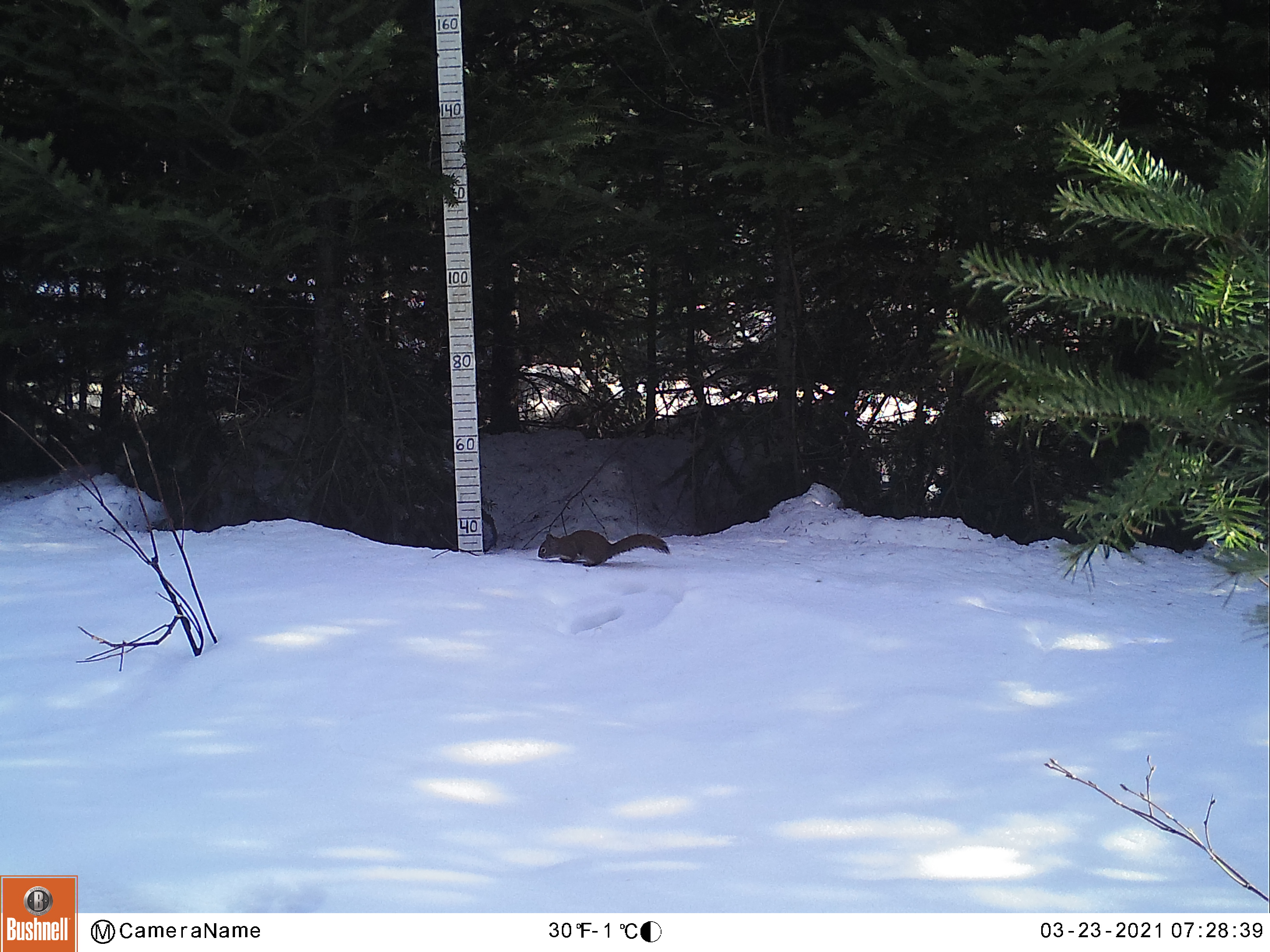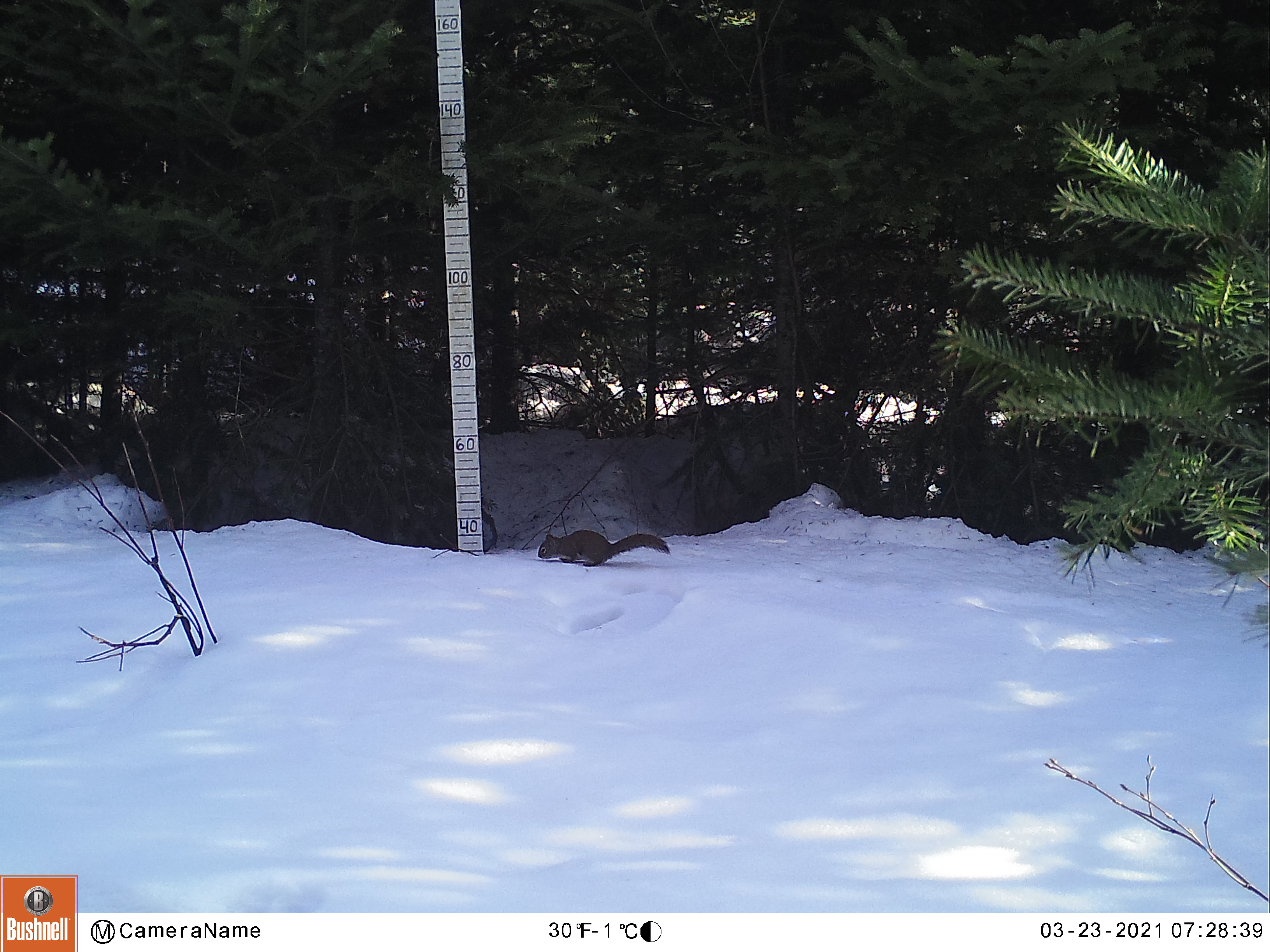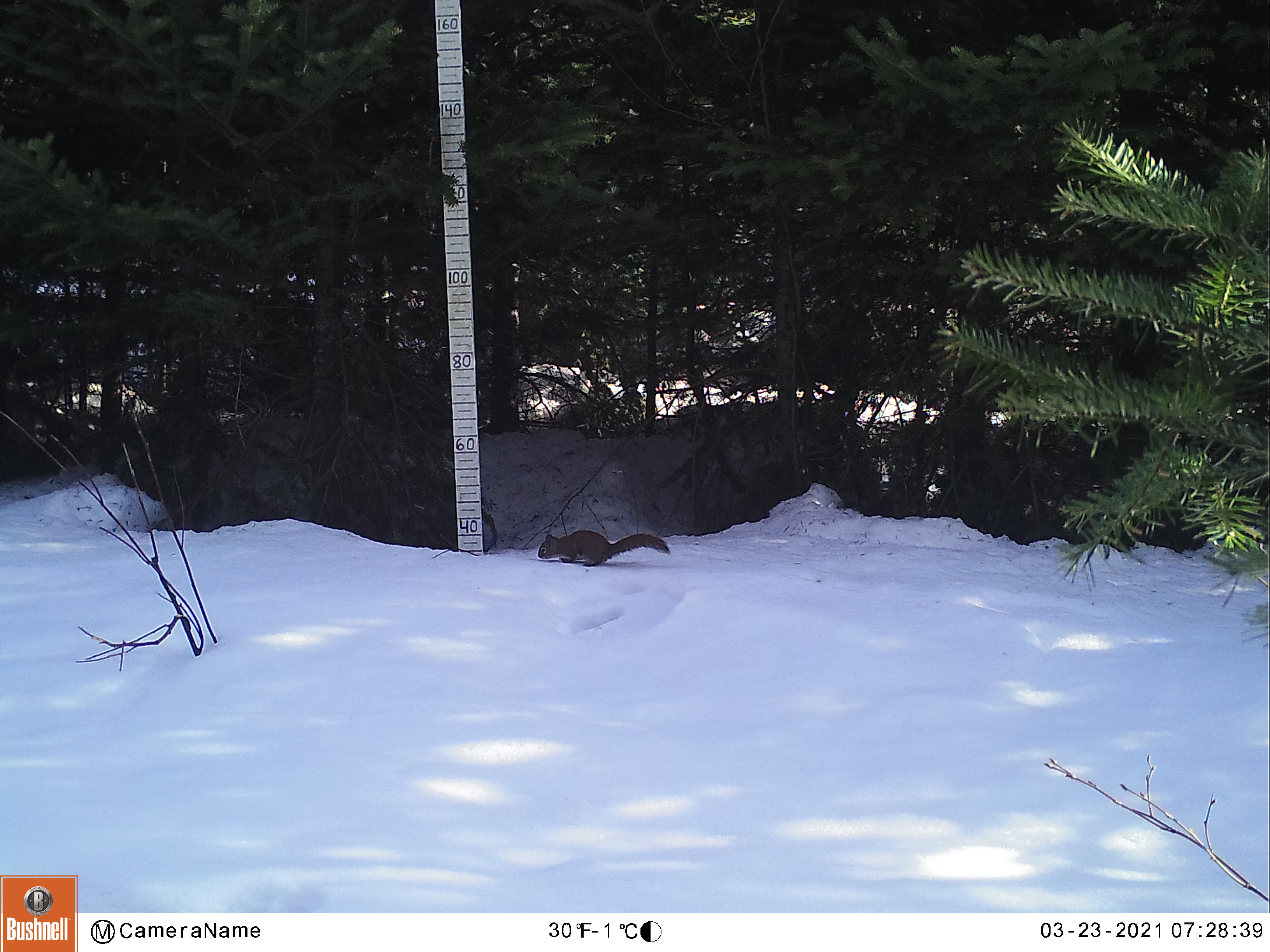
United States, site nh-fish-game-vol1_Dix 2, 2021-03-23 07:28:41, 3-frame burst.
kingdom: Animalia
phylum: Chordata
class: Mammalia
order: Rodentia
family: Sciuridae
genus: Sciurus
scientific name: Sciurus carolinensis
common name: gray squirrel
Gray squirrel (Sciurus carolinensis).